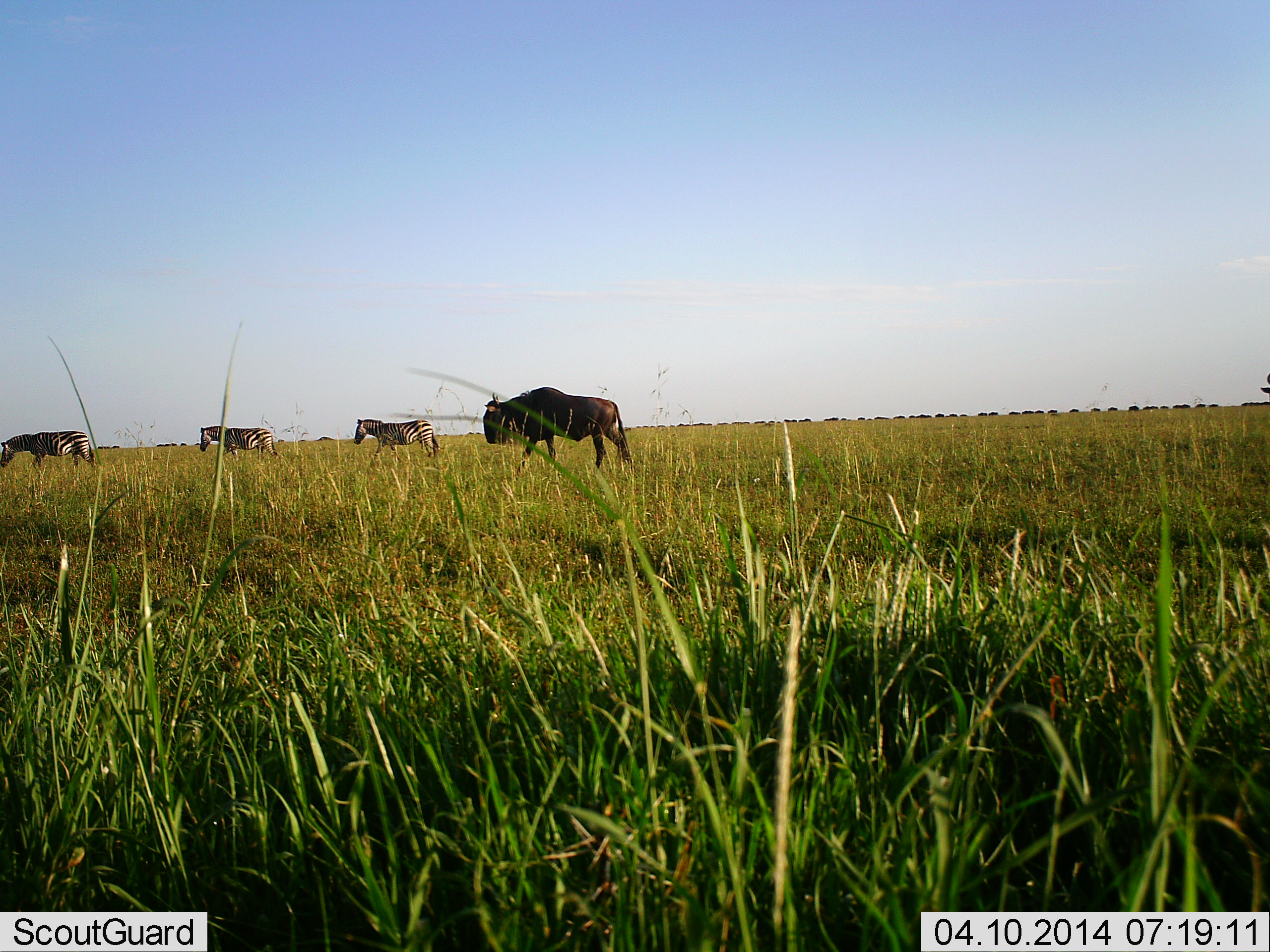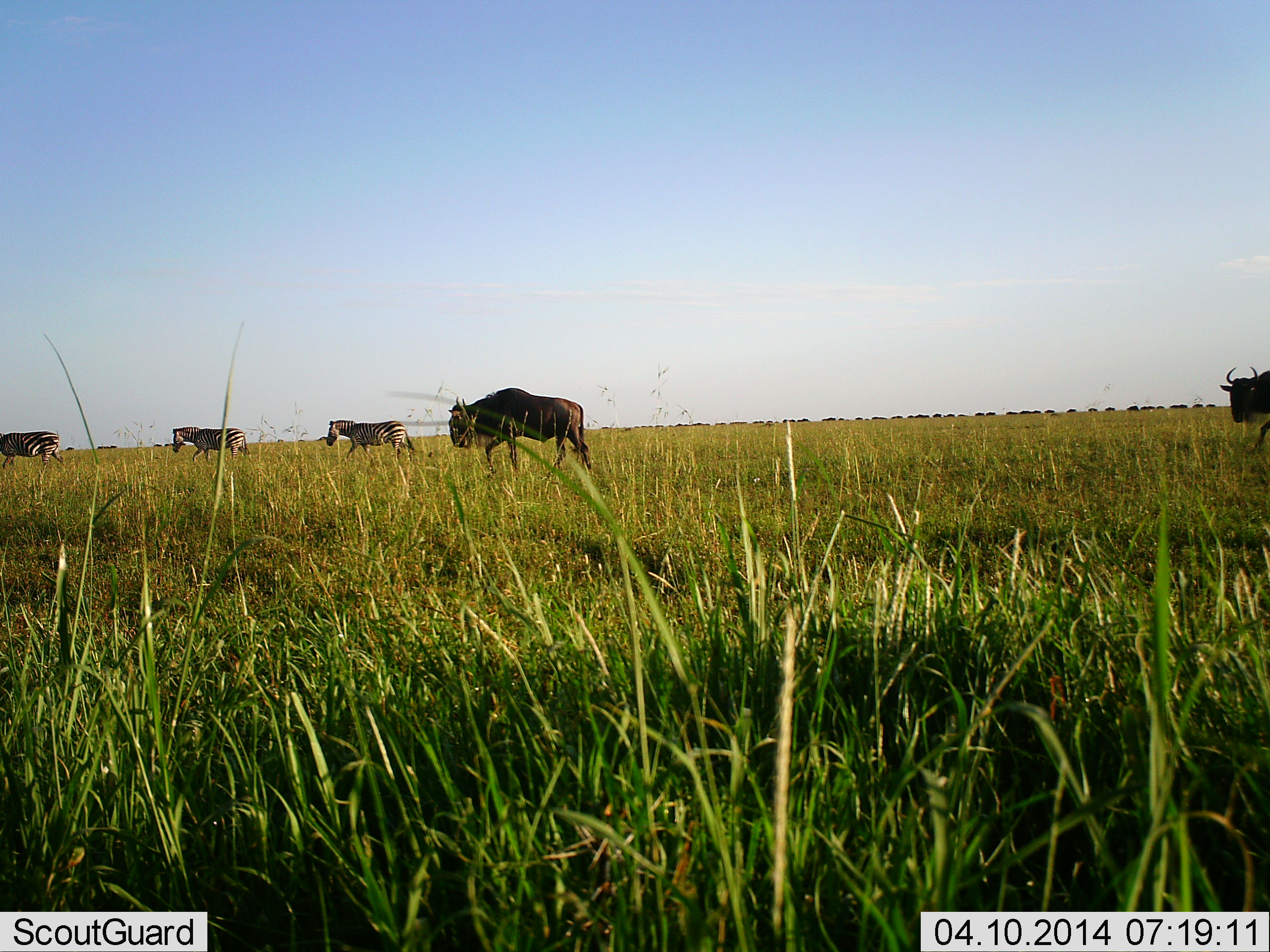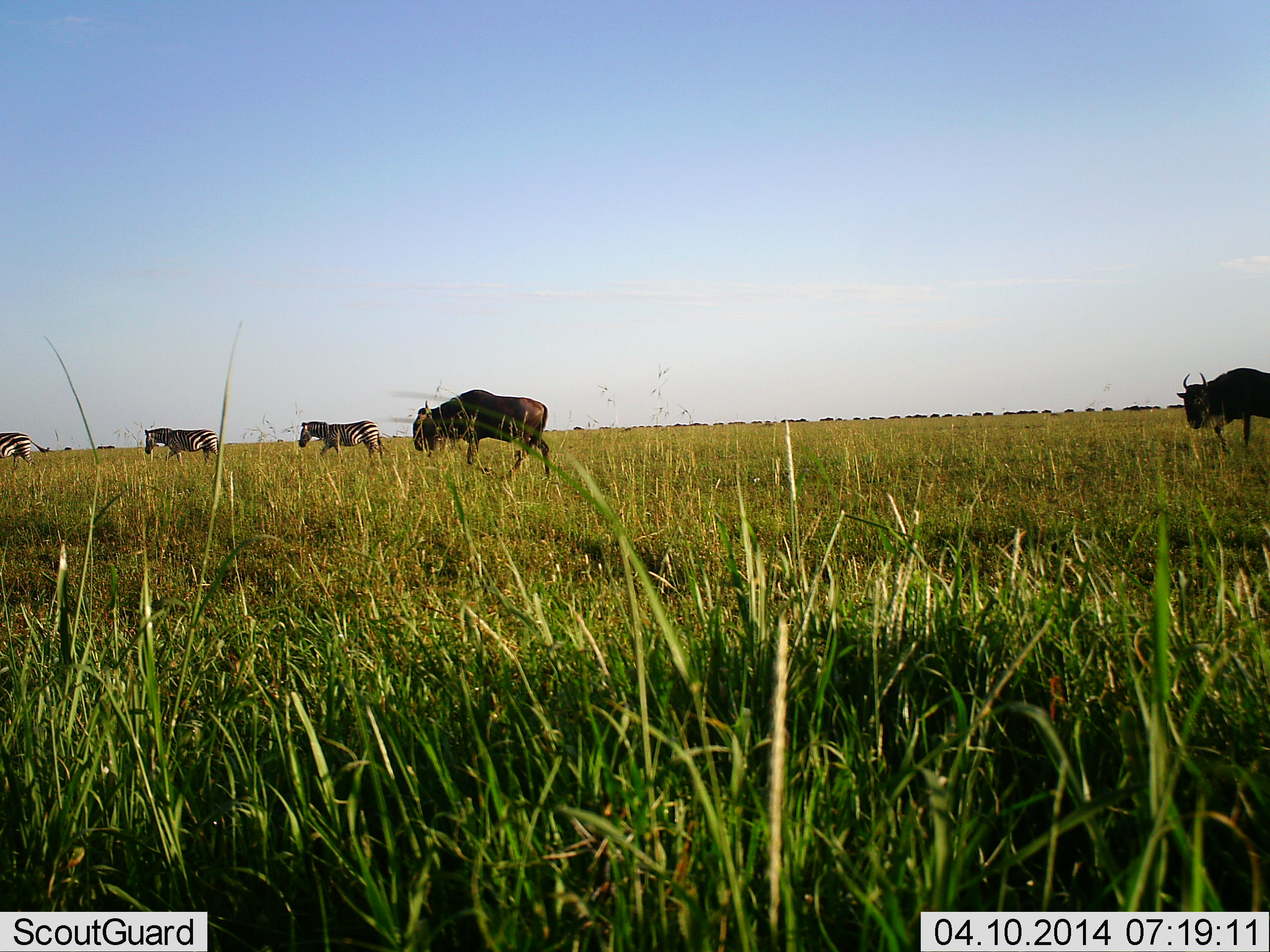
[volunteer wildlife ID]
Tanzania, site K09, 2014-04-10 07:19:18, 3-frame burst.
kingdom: Animalia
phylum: Chordata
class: Mammalia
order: Artiodactyla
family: Bovidae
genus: Connochaetes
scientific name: Connochaetes taurinus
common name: blue wildebeest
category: wildebeest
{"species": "wildebeest (blue wildebeest) (Connochaetes taurinus)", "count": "2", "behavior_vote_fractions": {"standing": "18%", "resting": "0%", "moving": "91%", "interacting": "0%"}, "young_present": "0%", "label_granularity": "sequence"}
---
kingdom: Animalia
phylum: Chordata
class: Mammalia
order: Perissodactyla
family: Equidae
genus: Equus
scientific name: Equus quagga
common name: plains zebra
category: zebra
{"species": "zebra (plains zebra) (Equus quagga)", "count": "3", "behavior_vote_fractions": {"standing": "10%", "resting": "0%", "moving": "100%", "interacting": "0%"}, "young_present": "0%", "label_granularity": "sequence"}